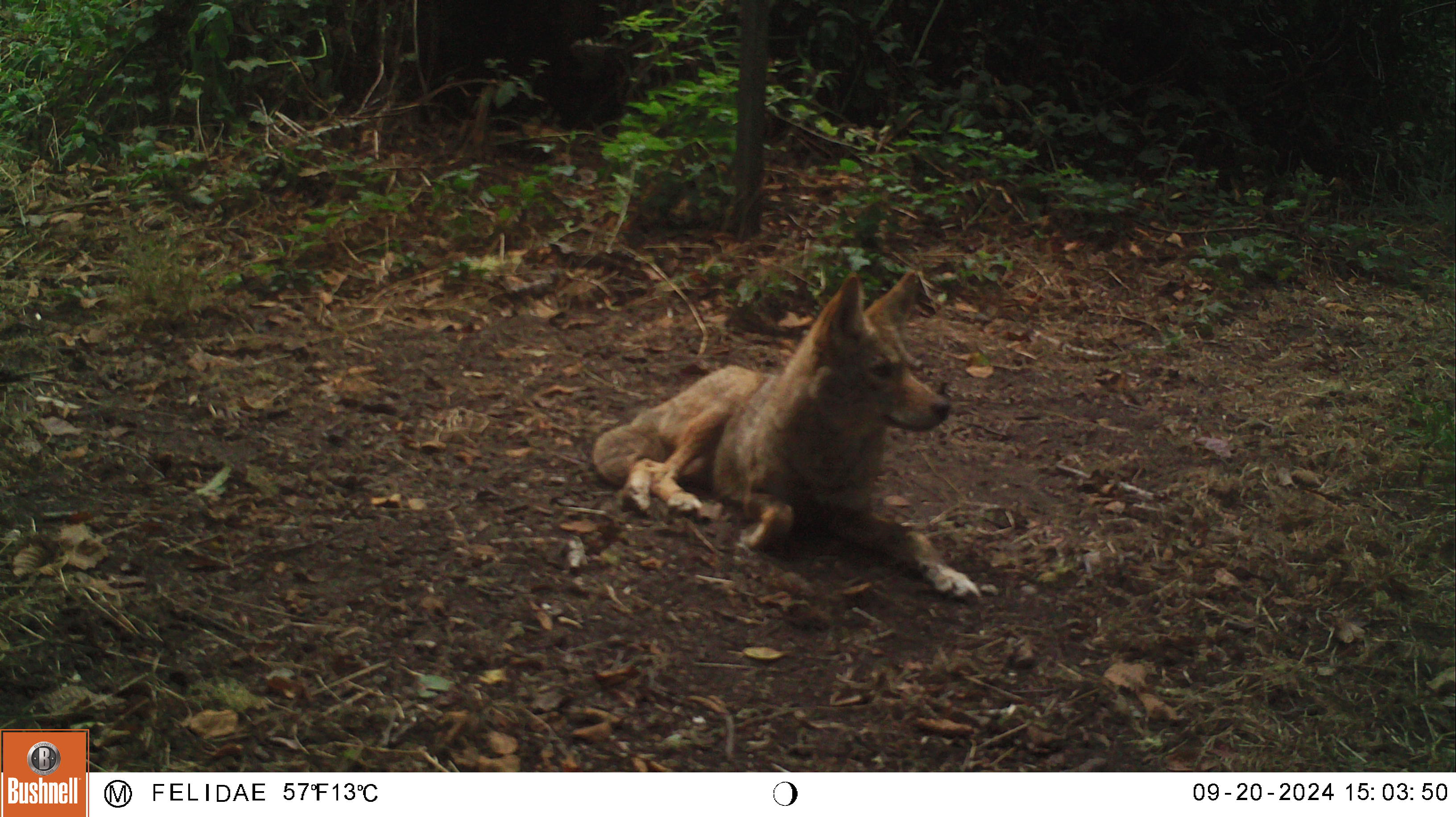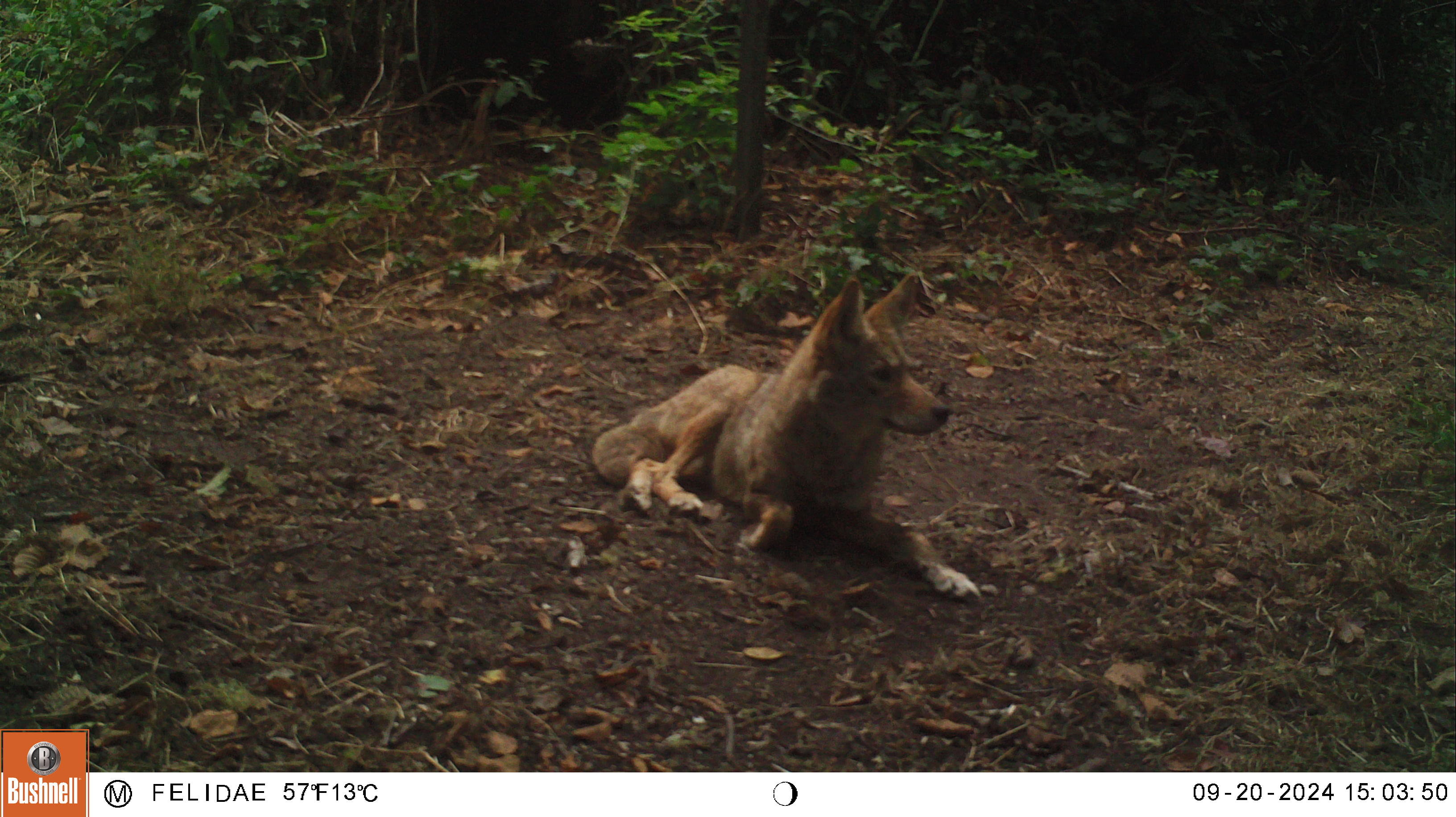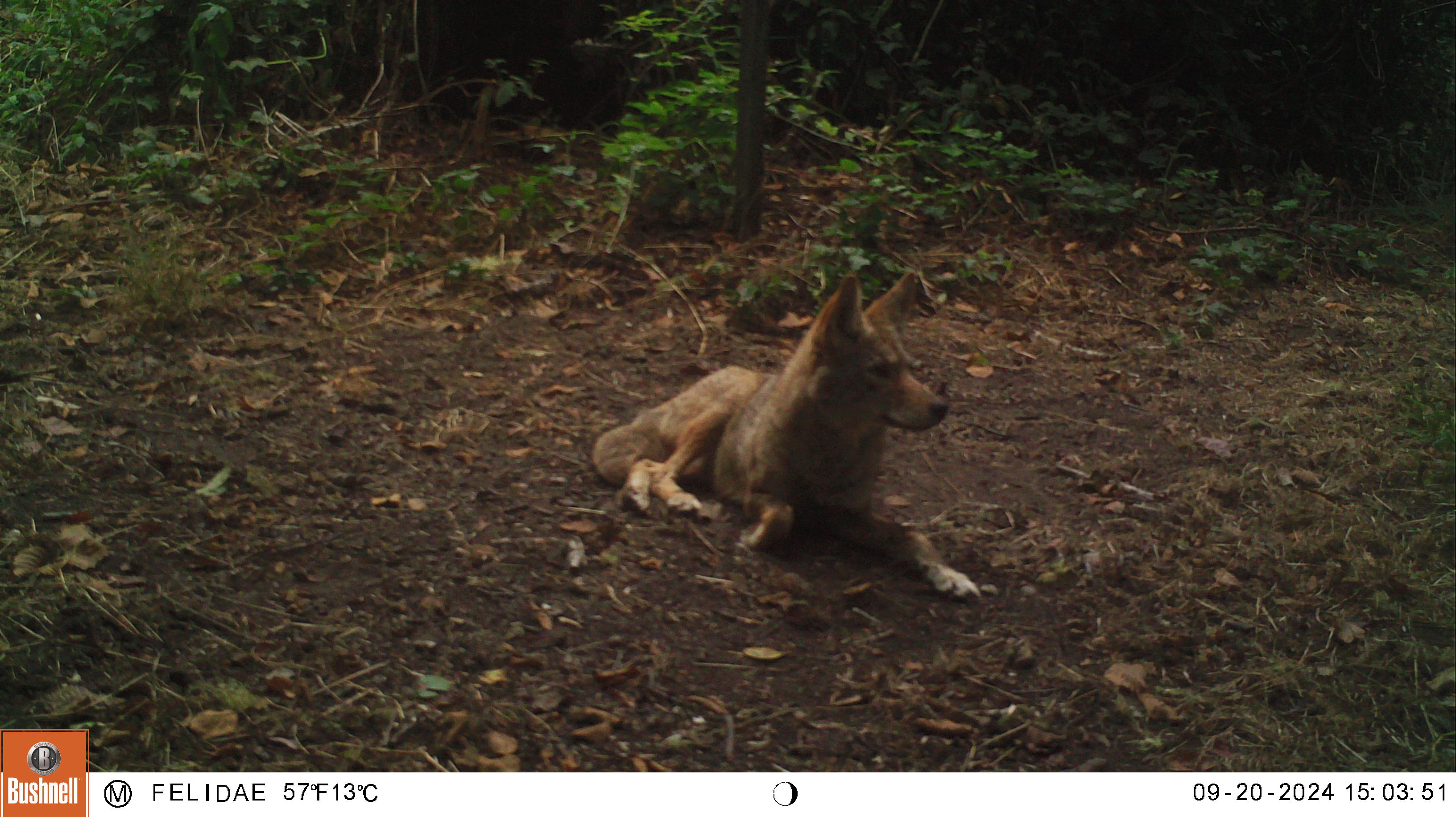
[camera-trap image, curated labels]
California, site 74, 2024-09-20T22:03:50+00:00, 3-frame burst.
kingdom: Animalia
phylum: Chordata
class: Mammalia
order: Carnivora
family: Canidae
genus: Canis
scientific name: Canis latrans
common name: coyote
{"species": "coyote (Canis latrans)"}